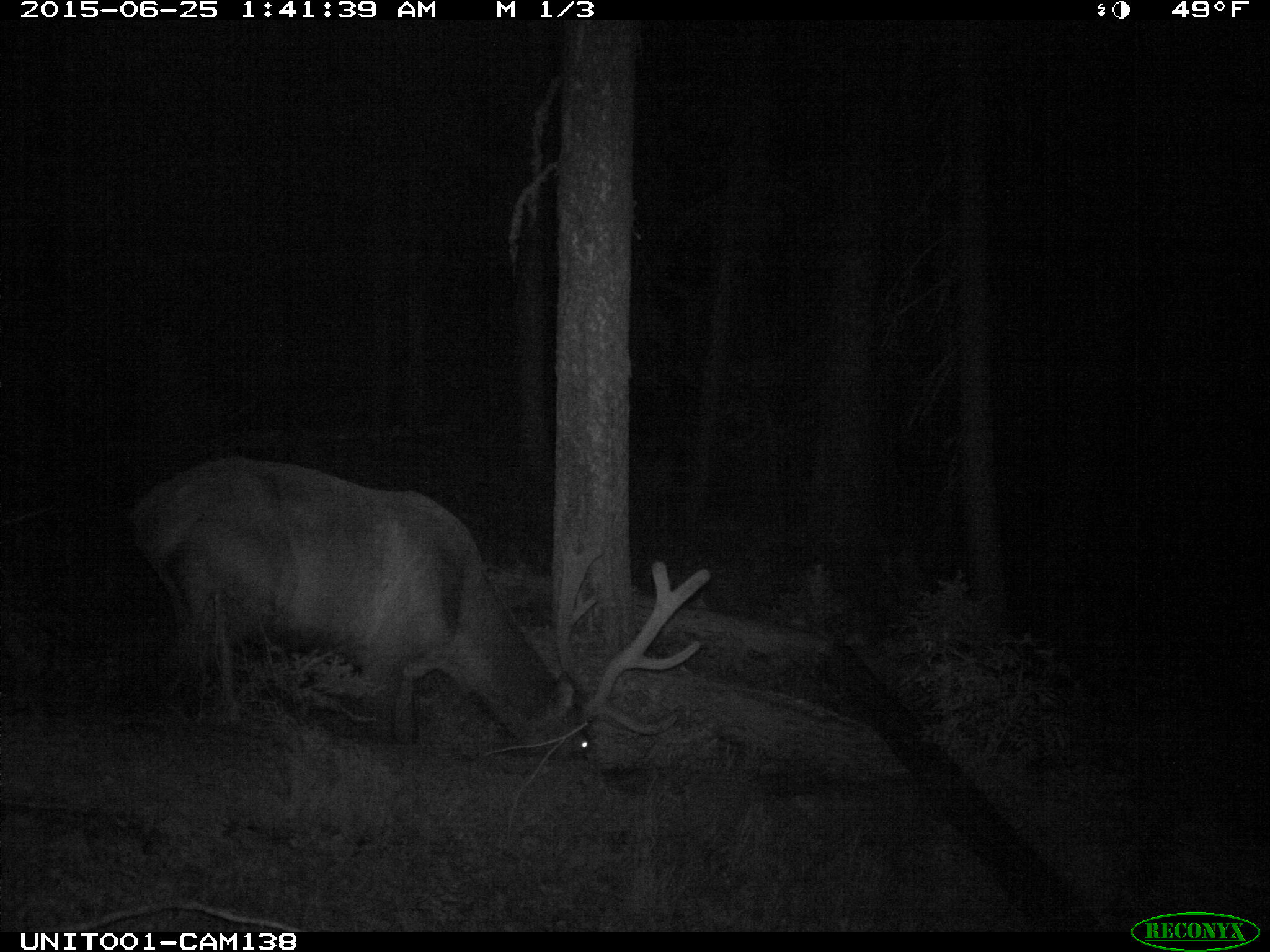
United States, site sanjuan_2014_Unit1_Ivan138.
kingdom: Animalia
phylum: Chordata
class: Mammalia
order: Artiodactyla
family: Cervidae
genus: Cervus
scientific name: Cervus elaphus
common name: red deer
Cervus elaphus (red deer).